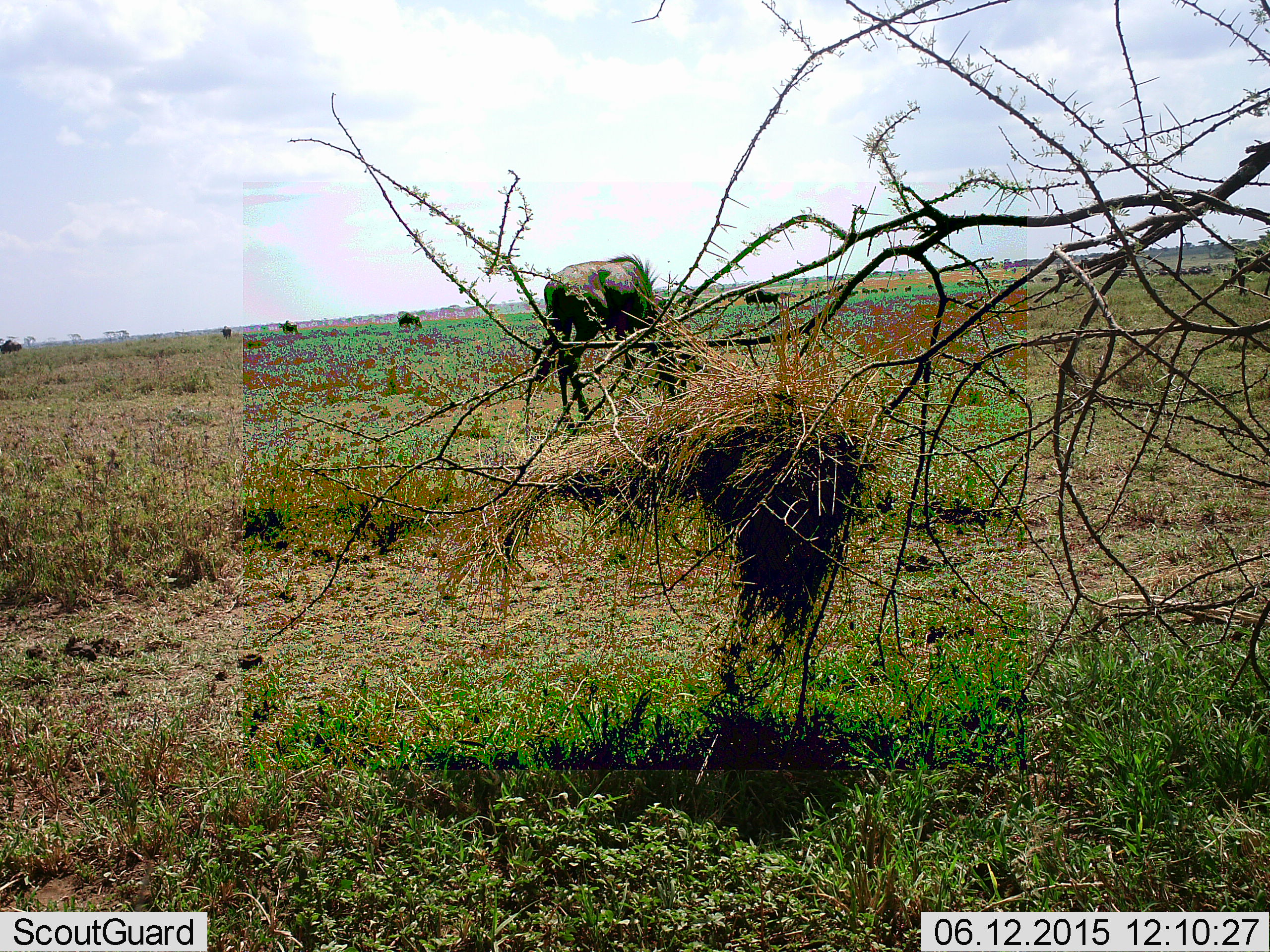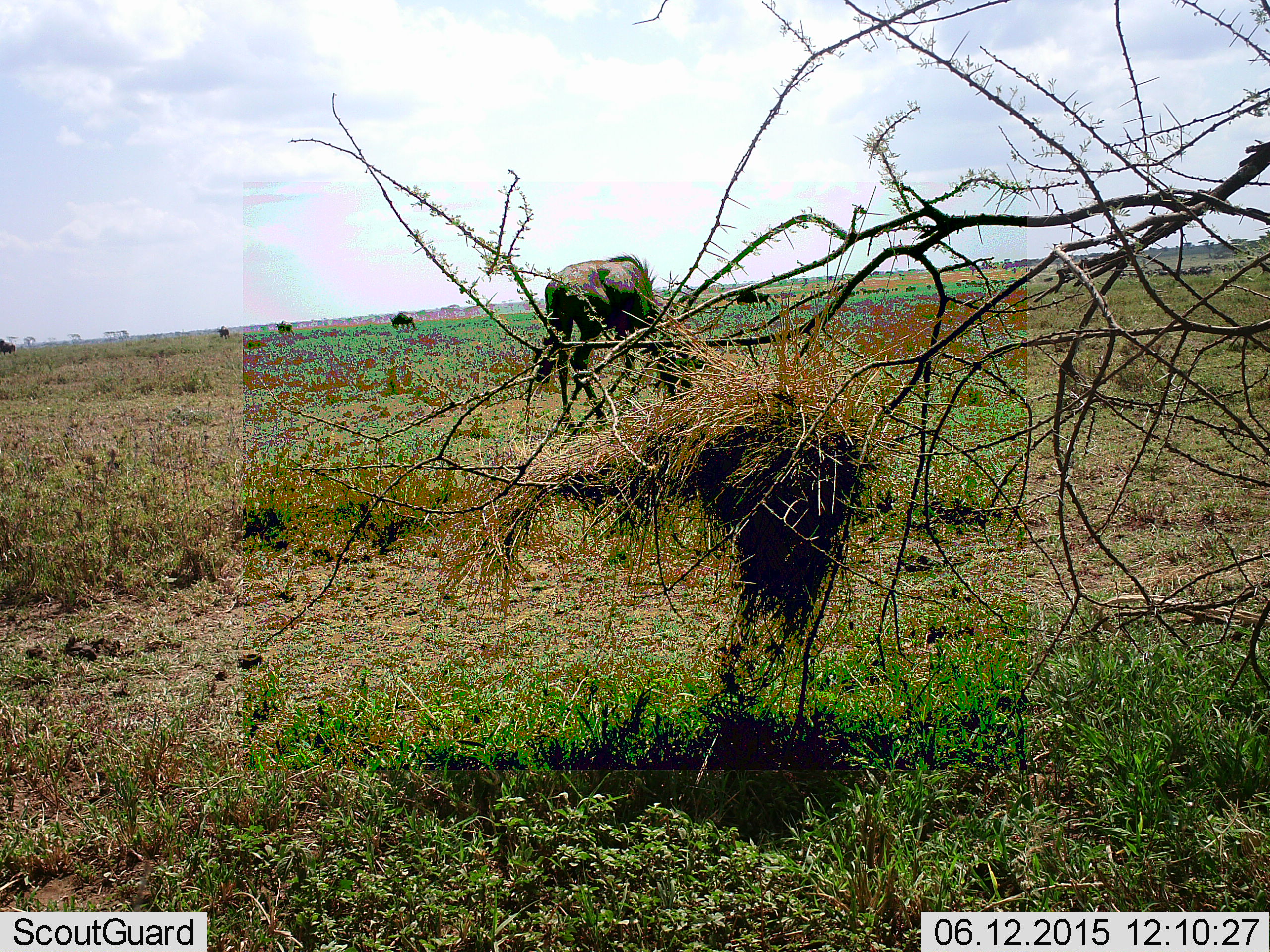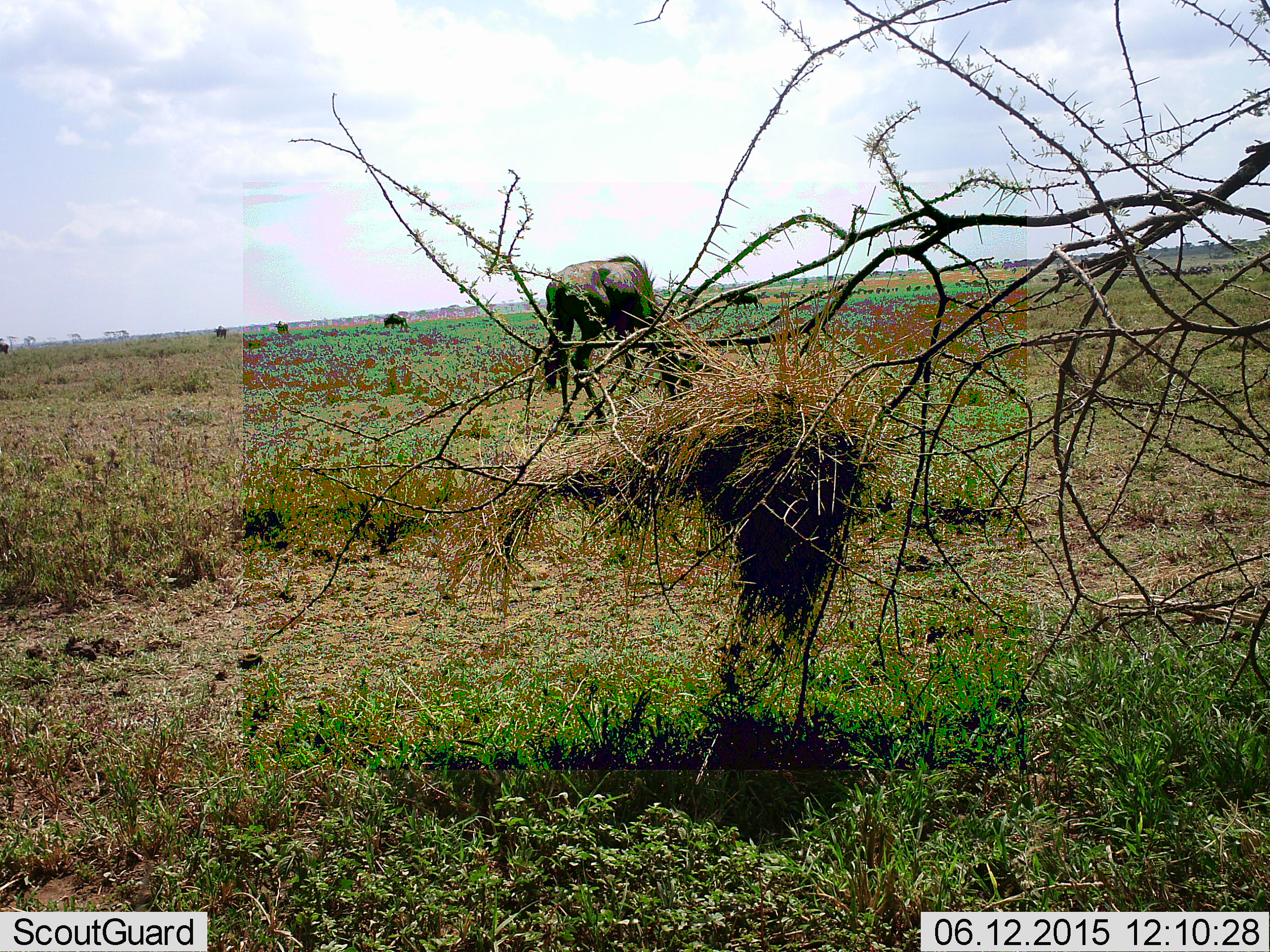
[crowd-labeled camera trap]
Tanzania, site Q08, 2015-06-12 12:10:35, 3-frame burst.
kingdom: Animalia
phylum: Chordata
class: Mammalia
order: Artiodactyla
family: Bovidae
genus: Connochaetes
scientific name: Connochaetes taurinus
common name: blue wildebeest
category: wildebeest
Wildebeest (blue wildebeest) (Connochaetes taurinus), count 4. Behavior (volunteer vote fractions): standing 30%, resting 0%, moving 40%, interacting 0%. Young present (vote fraction): 0%. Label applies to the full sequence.